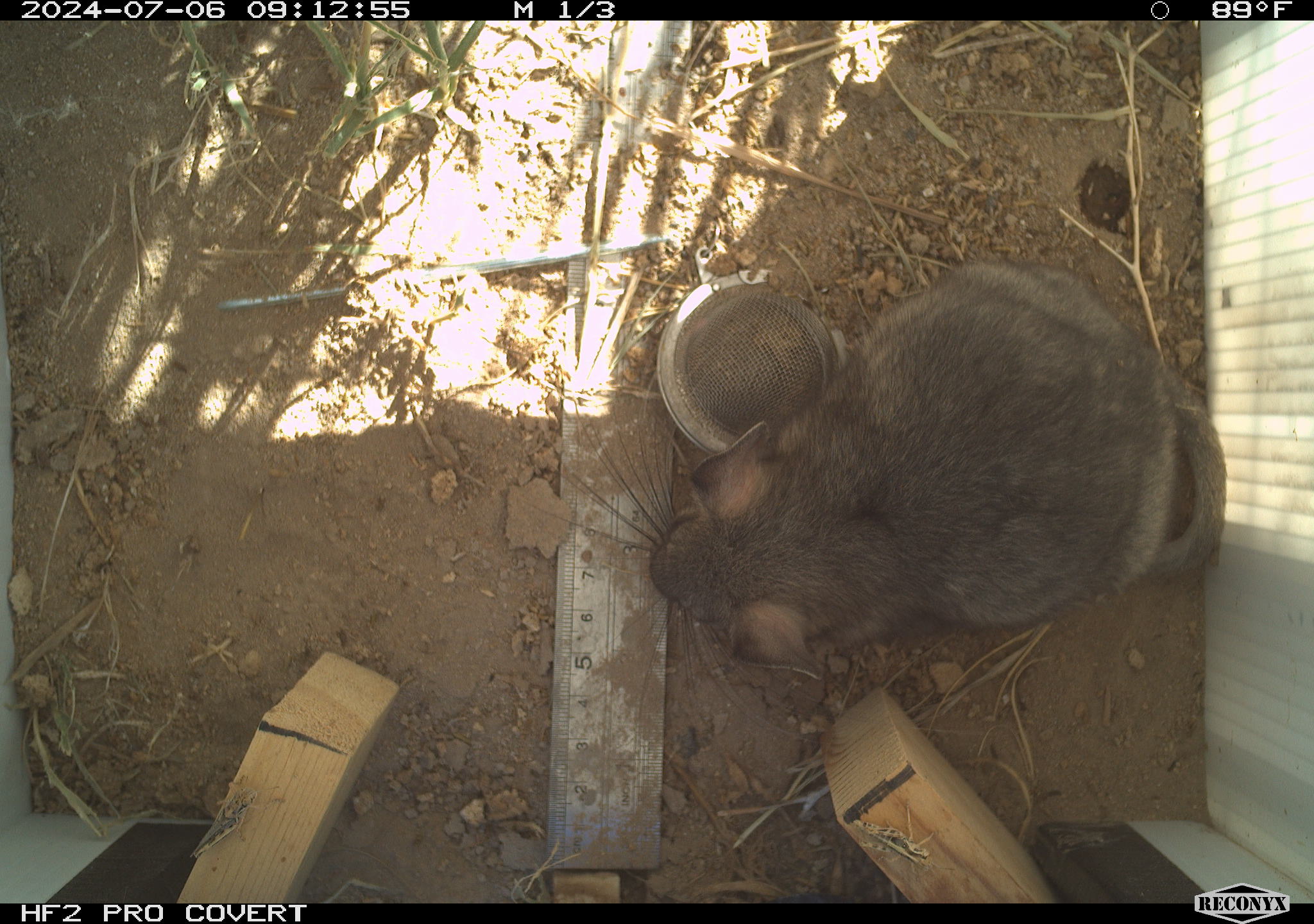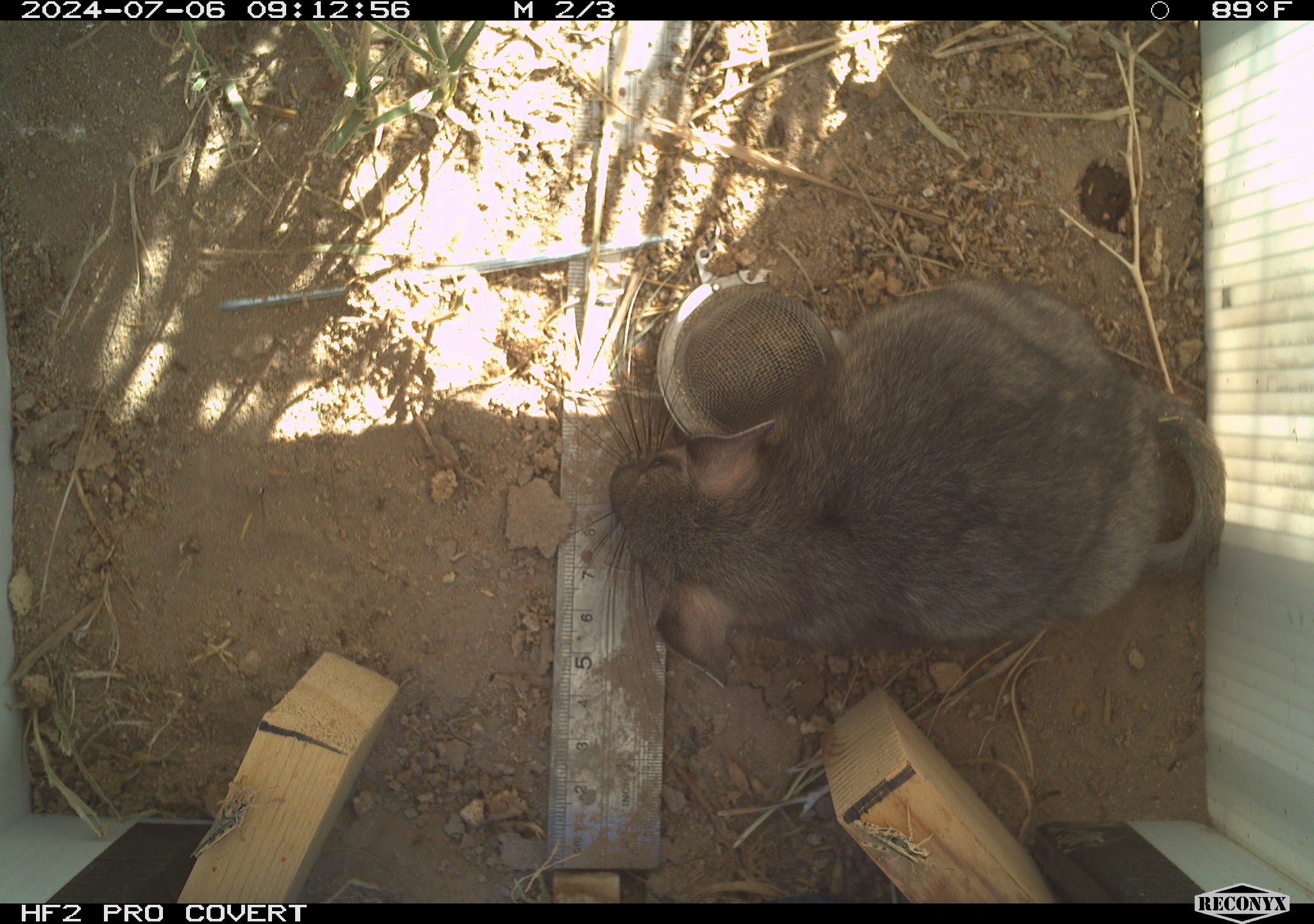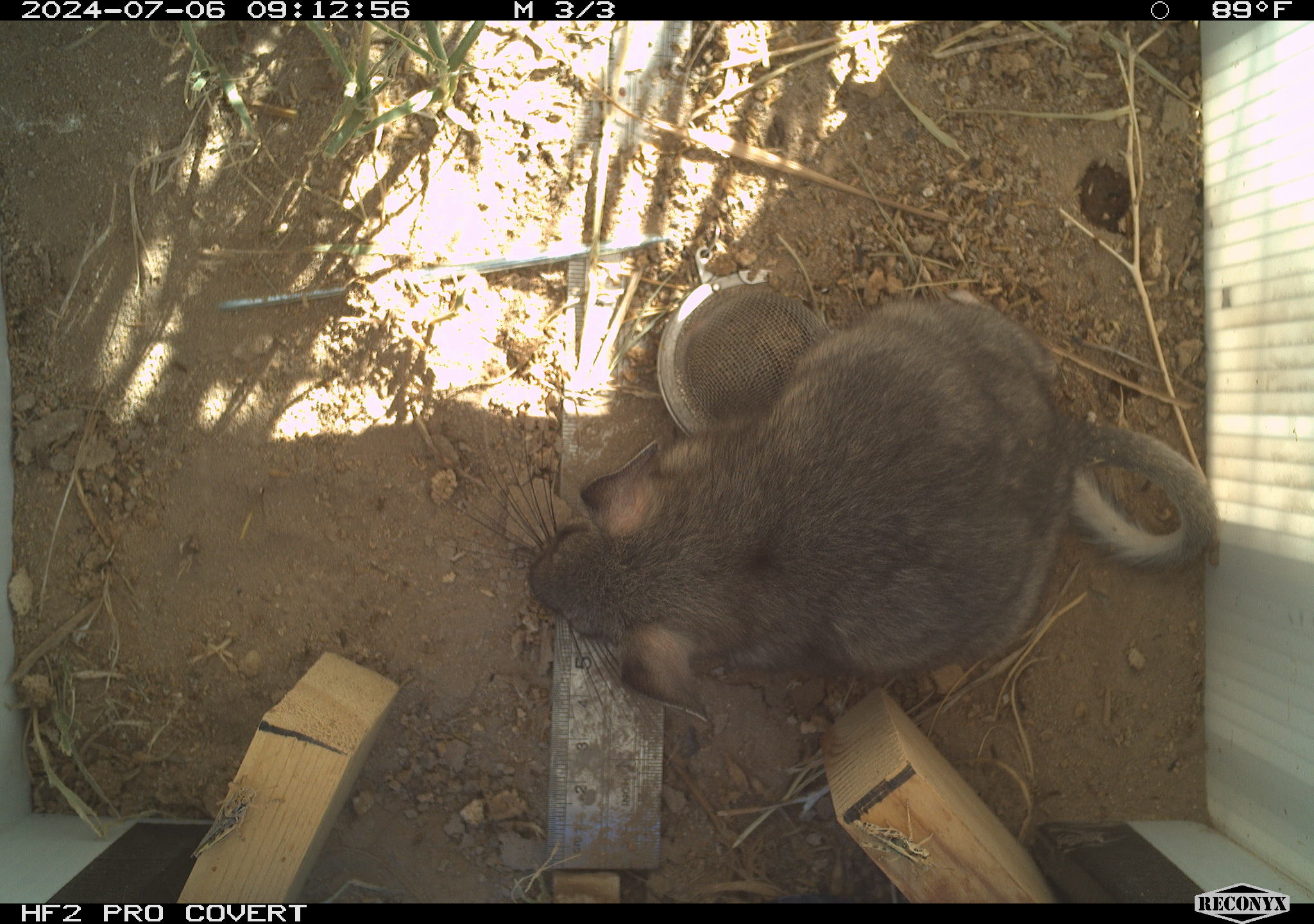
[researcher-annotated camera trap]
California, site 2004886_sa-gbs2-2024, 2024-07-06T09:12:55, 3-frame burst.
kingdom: Animalia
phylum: Chordata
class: Mammalia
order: Rodentia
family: Cricetidae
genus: Neotoma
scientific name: Neotoma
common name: pack rat or woodrat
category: neotoma species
Neotoma species (pack rat or woodrat) (Neotoma).